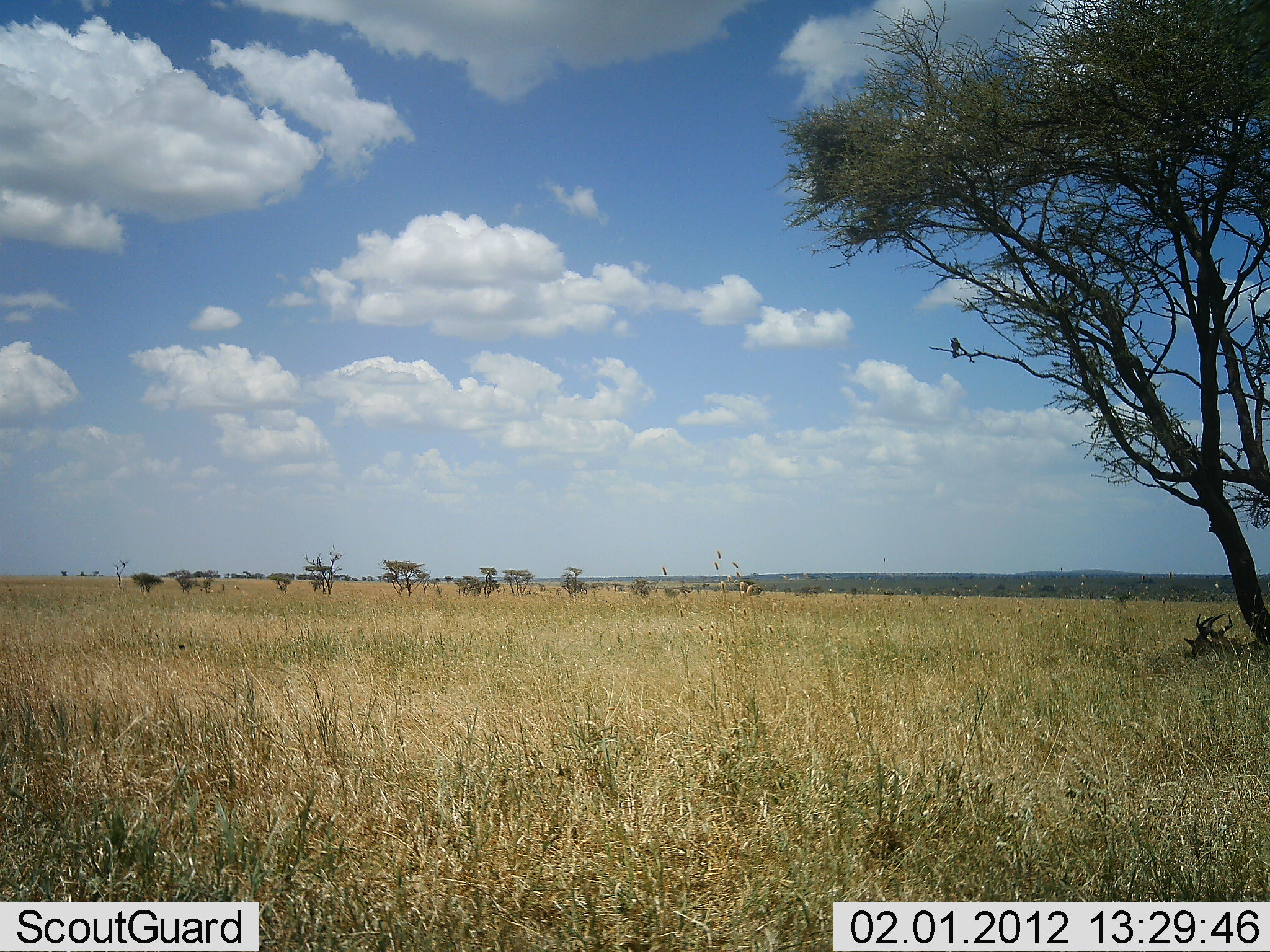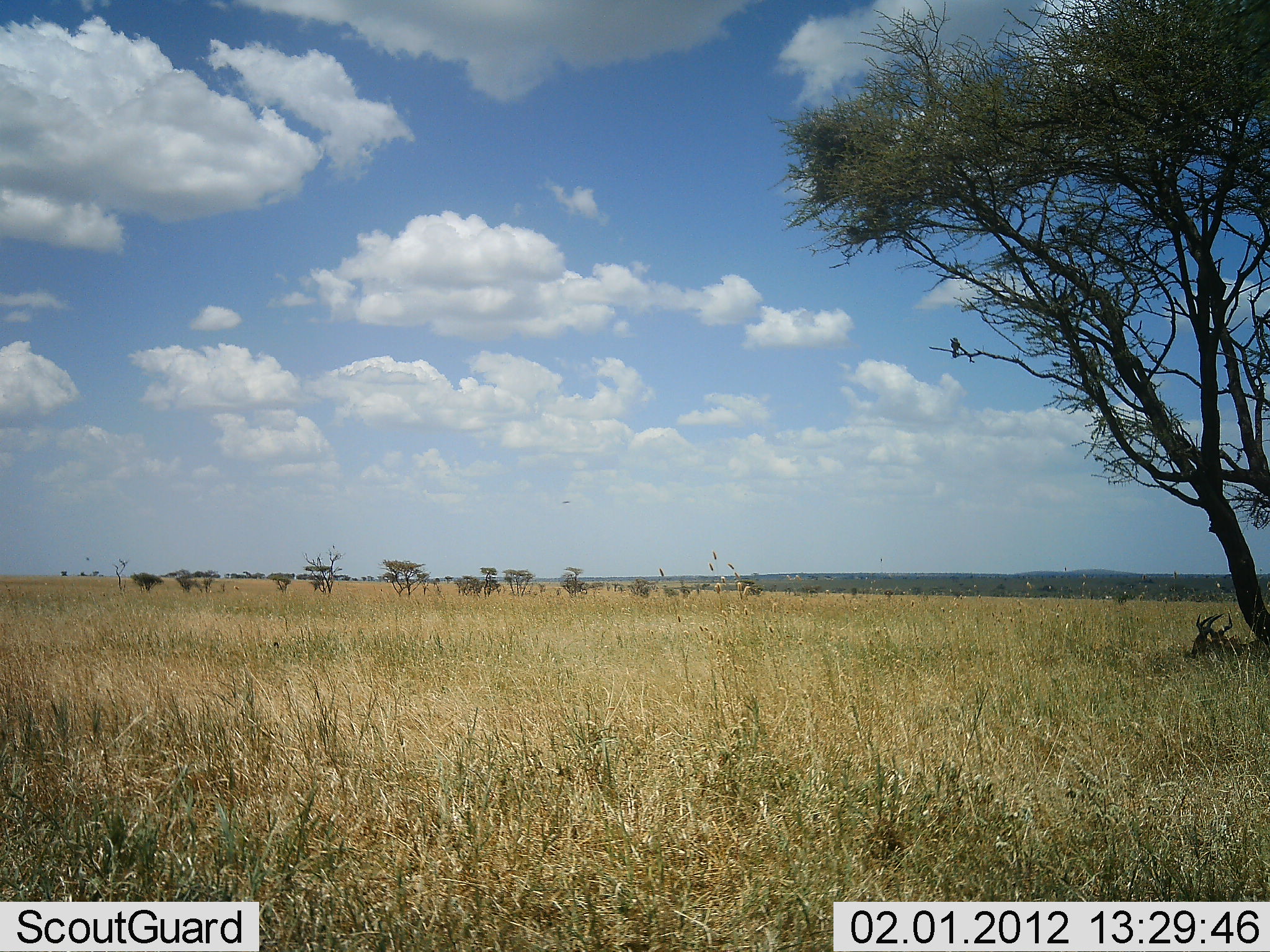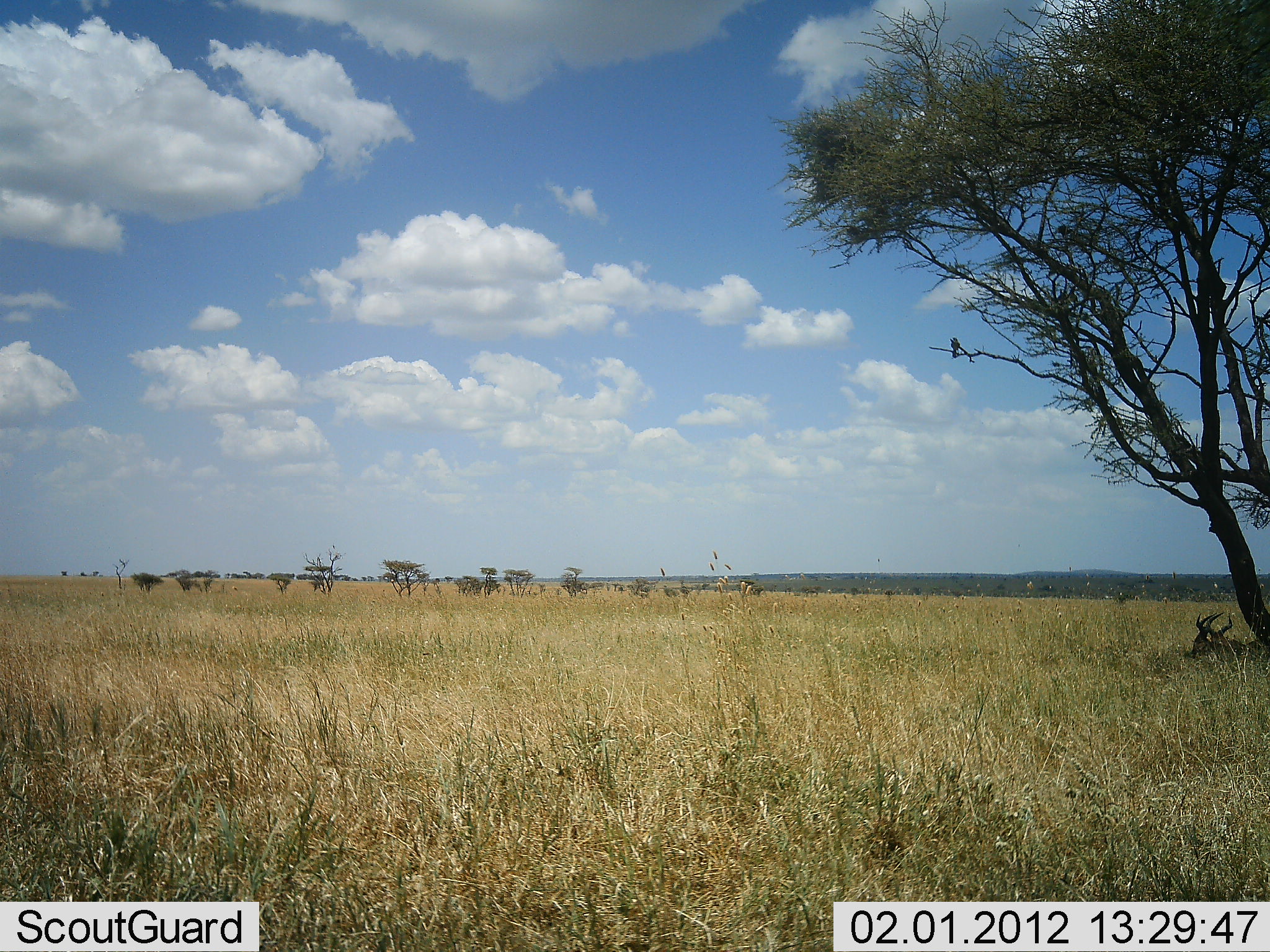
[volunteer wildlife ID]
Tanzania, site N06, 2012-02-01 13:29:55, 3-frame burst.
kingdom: Animalia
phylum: Chordata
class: Mammalia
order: Artiodactyla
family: Bovidae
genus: Alcelaphus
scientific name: Alcelaphus buselaphus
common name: hartebeest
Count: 2.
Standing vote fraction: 0%.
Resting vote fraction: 100%.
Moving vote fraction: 0%.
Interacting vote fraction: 0%.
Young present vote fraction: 0%.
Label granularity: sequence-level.